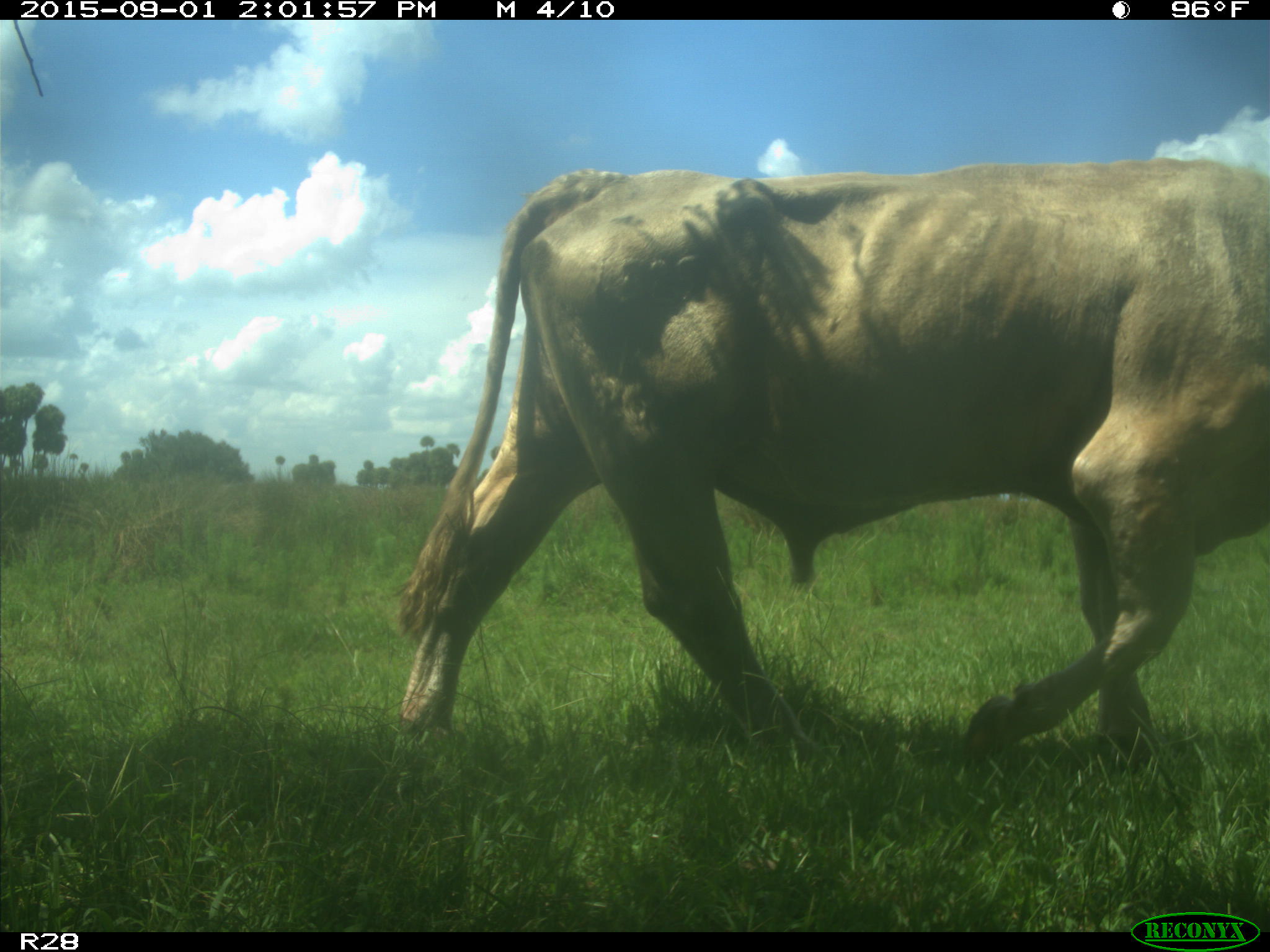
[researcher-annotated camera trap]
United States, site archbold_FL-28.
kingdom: Animalia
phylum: Chordata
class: Mammalia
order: Artiodactyla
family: Bovidae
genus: Bos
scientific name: Bos taurus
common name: domestic cow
Bos taurus (domestic cow).